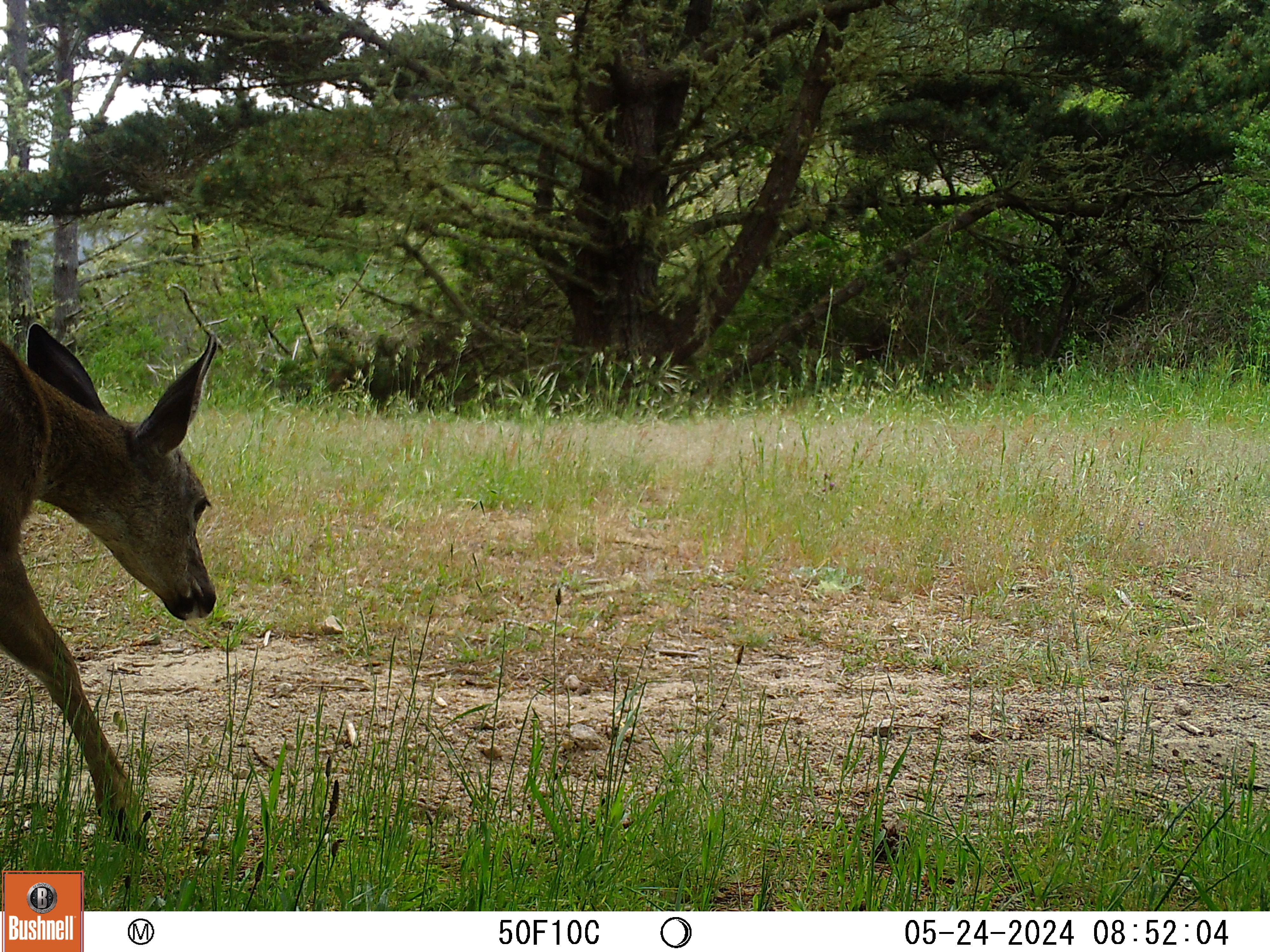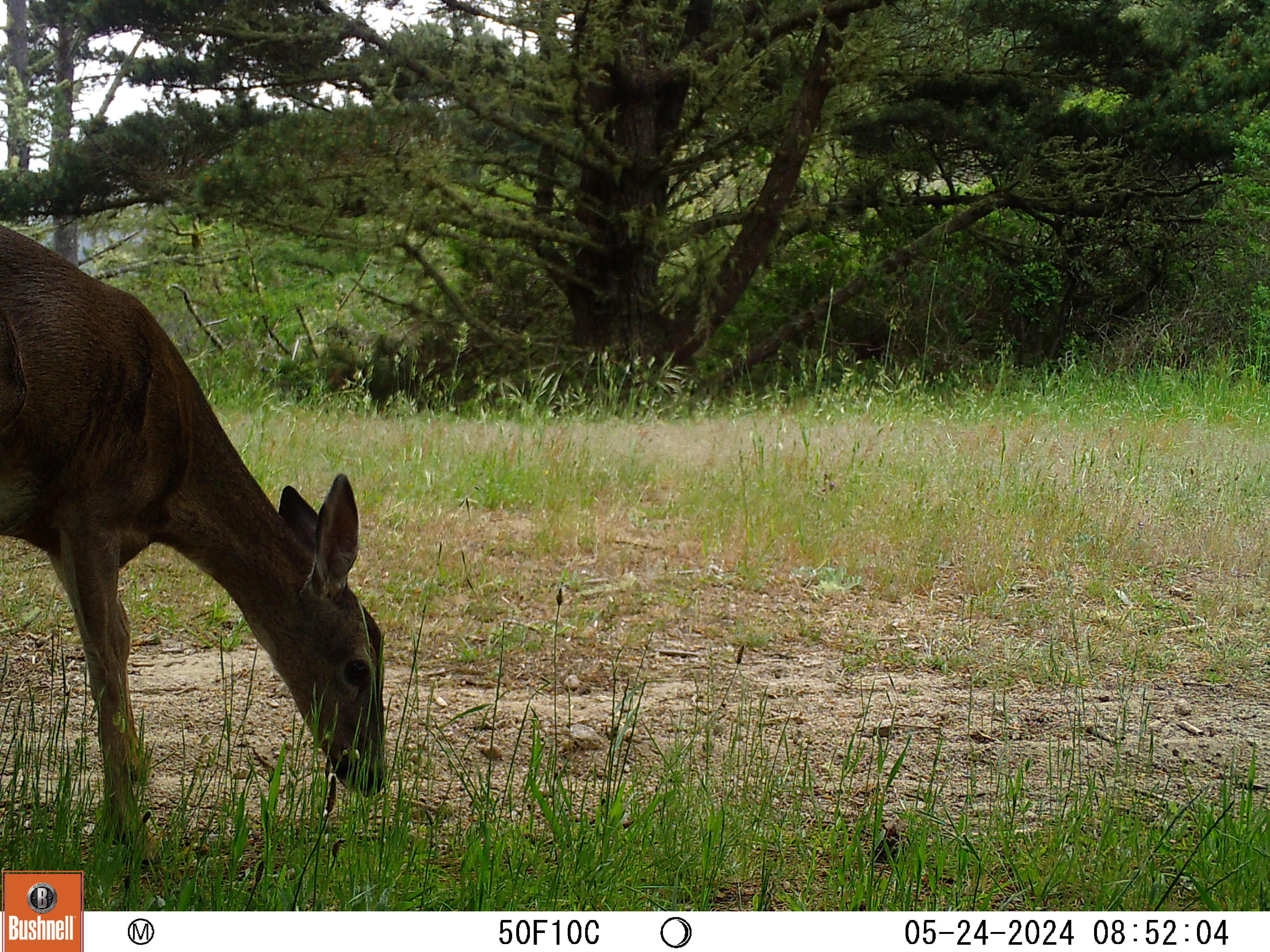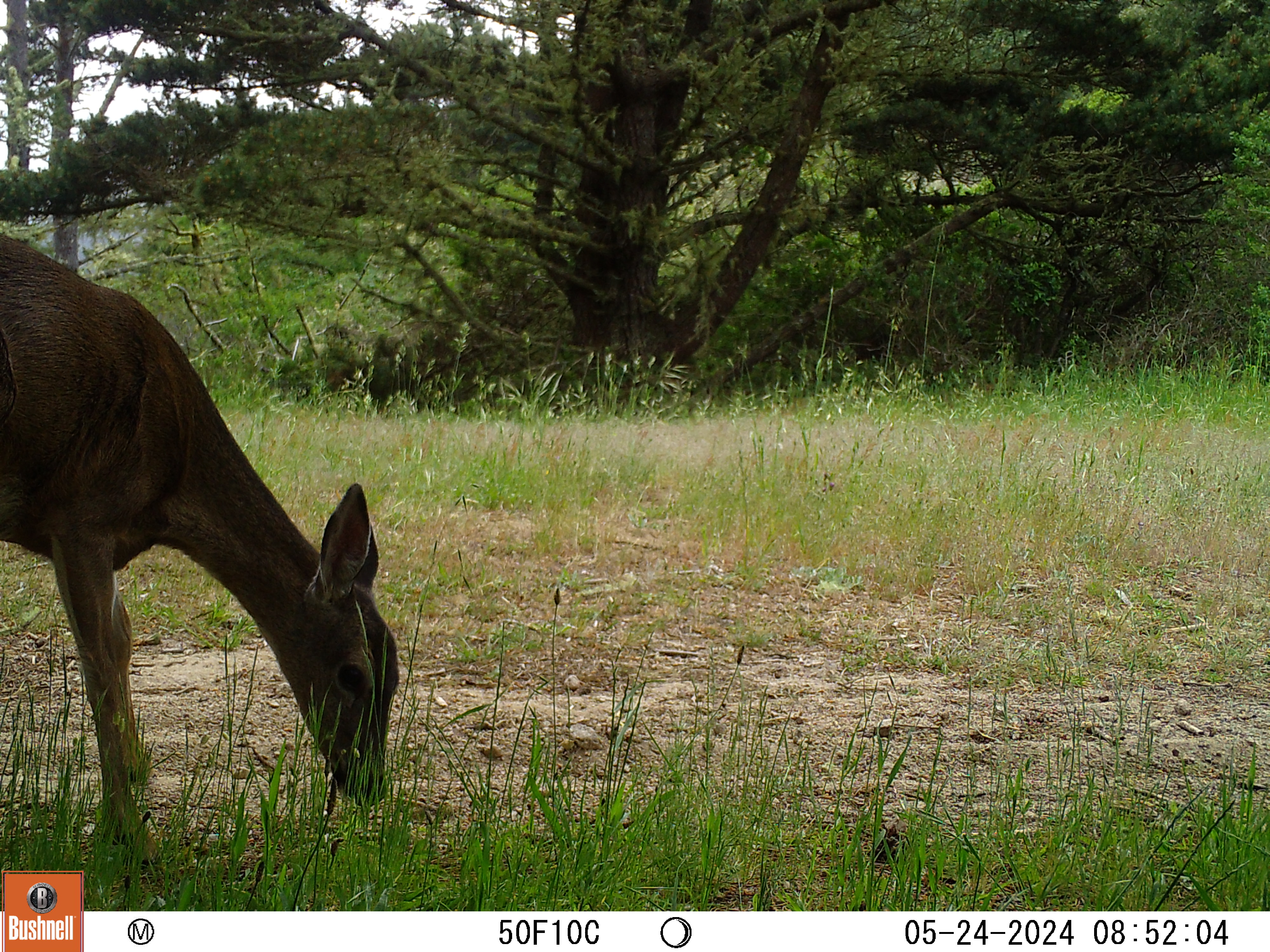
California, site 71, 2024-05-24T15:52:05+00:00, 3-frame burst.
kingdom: Animalia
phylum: Chordata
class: Mammalia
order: Artiodactyla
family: Cervidae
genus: Odocoileus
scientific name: Odocoileus hemionus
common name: mule deer